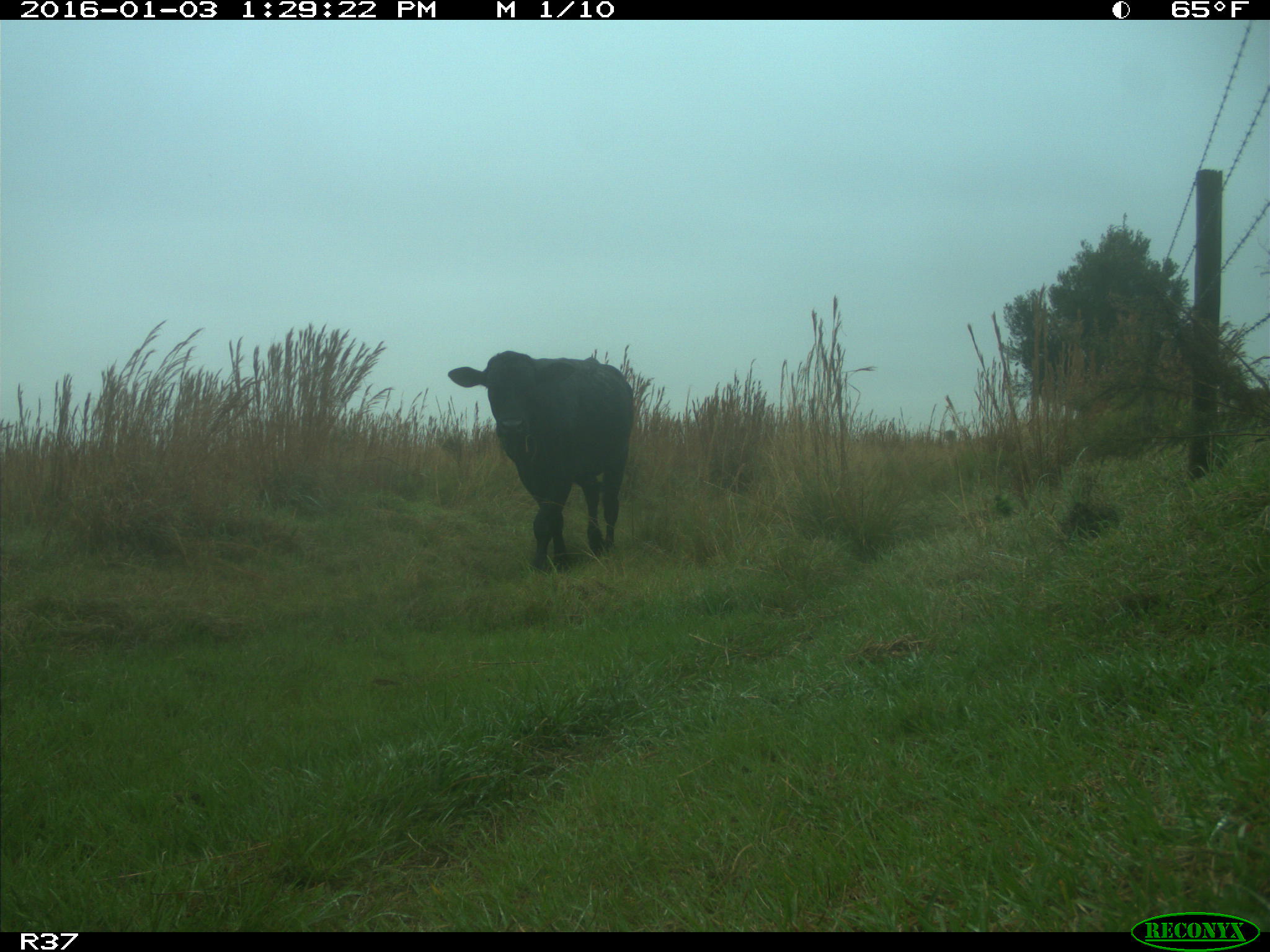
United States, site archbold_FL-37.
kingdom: Animalia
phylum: Chordata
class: Mammalia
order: Artiodactyla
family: Bovidae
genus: Bos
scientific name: Bos taurus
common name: domestic cow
Bos taurus (domestic cow).